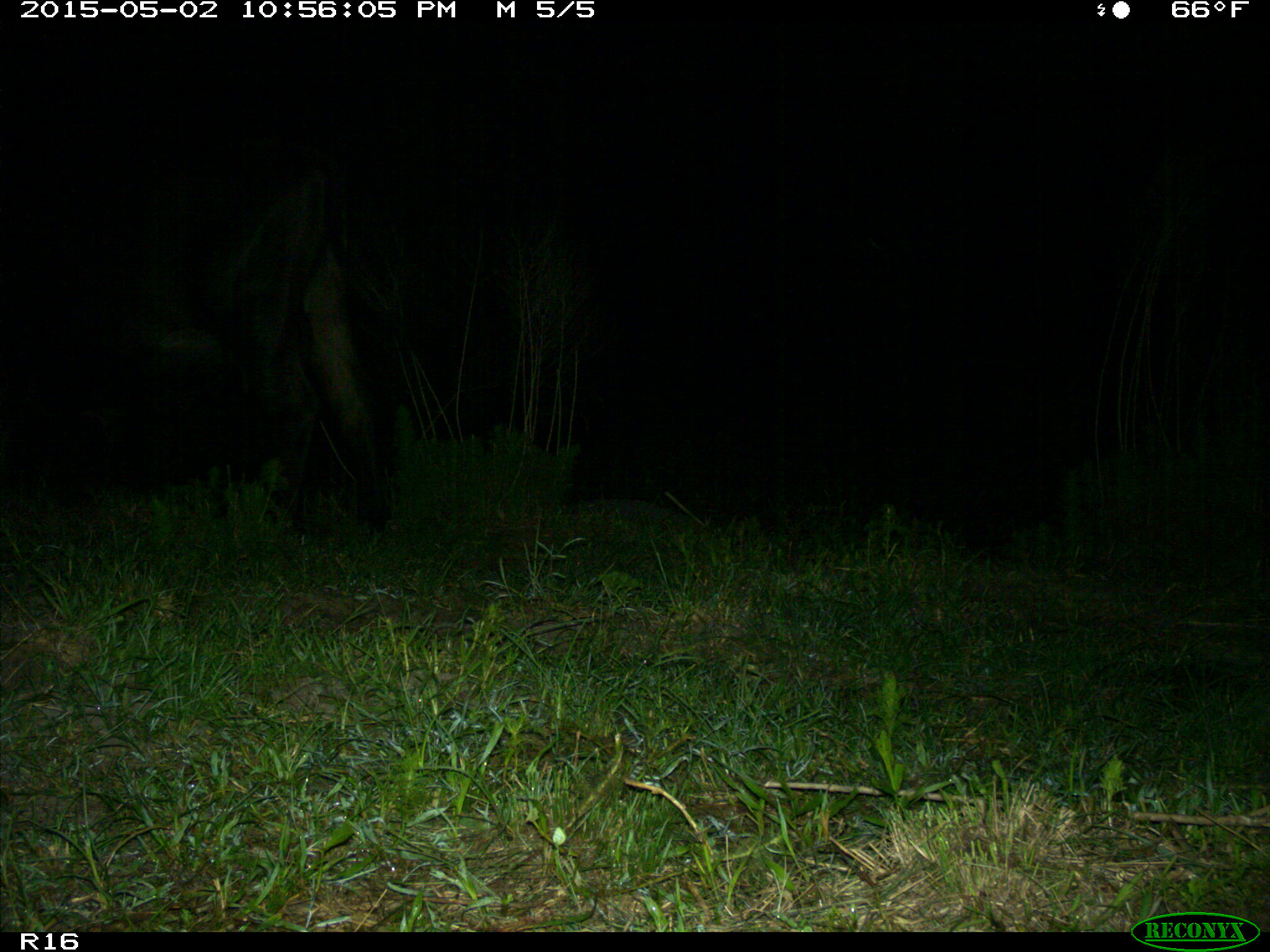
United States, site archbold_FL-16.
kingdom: Animalia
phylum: Chordata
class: Mammalia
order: Artiodactyla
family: Bovidae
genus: Bos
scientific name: Bos taurus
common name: domestic cow